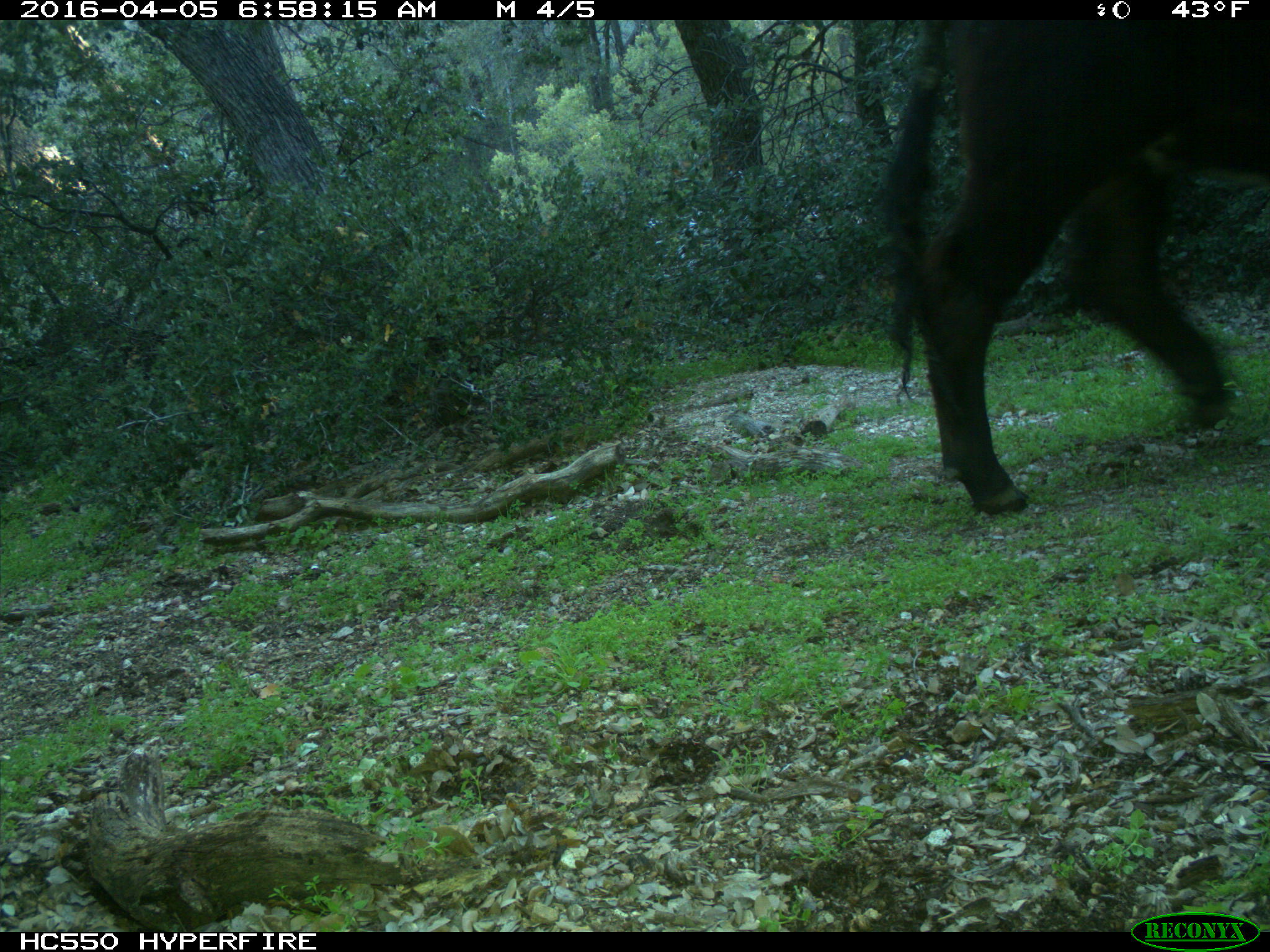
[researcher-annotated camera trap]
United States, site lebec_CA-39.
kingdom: Animalia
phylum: Chordata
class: Mammalia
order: Artiodactyla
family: Bovidae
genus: Bos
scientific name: Bos taurus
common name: domestic cow